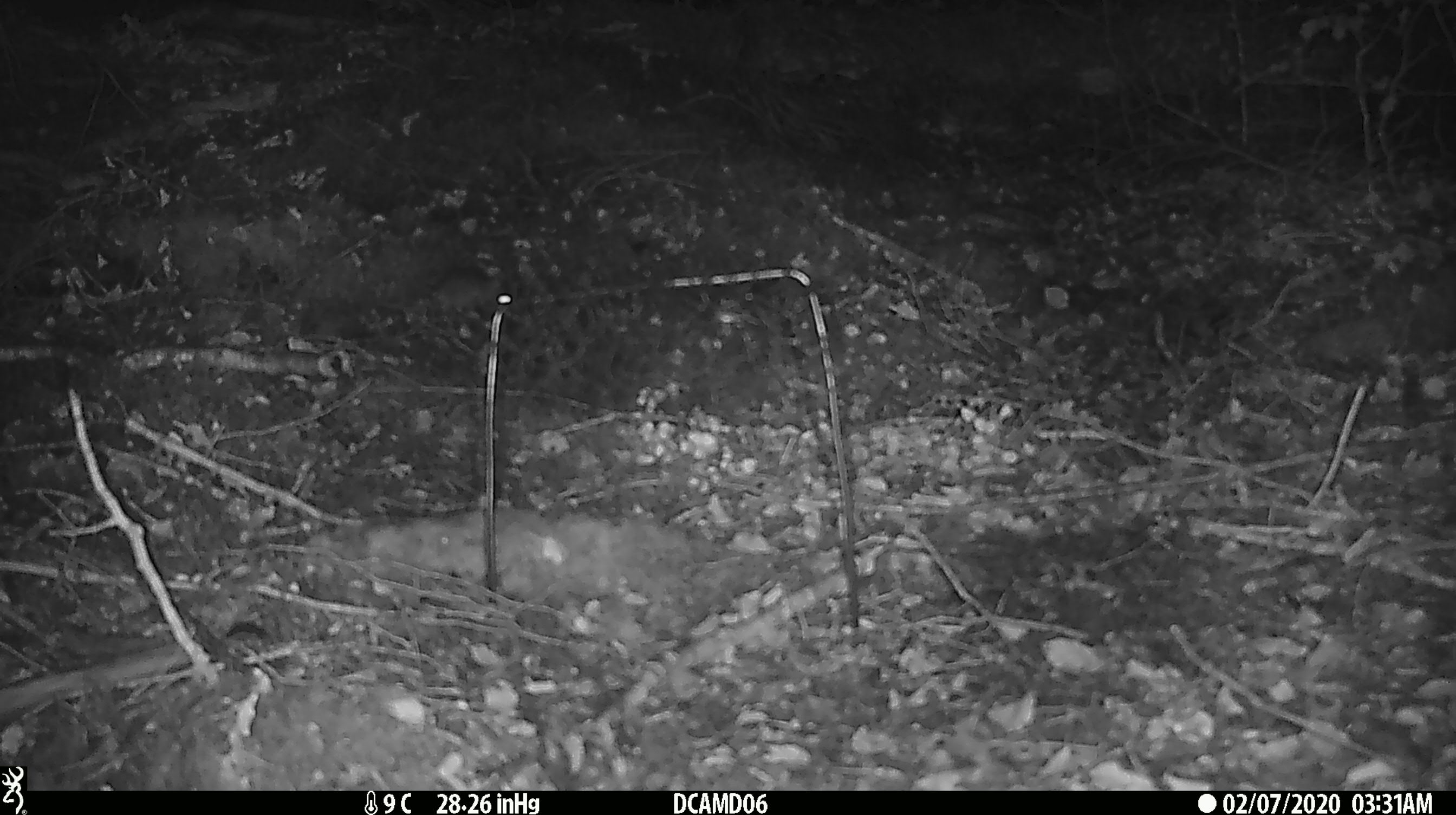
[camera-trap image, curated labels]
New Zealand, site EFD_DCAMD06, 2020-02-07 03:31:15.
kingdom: Animalia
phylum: Chordata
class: Mammalia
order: Rodentia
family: Muridae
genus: Mus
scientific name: Mus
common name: mouse